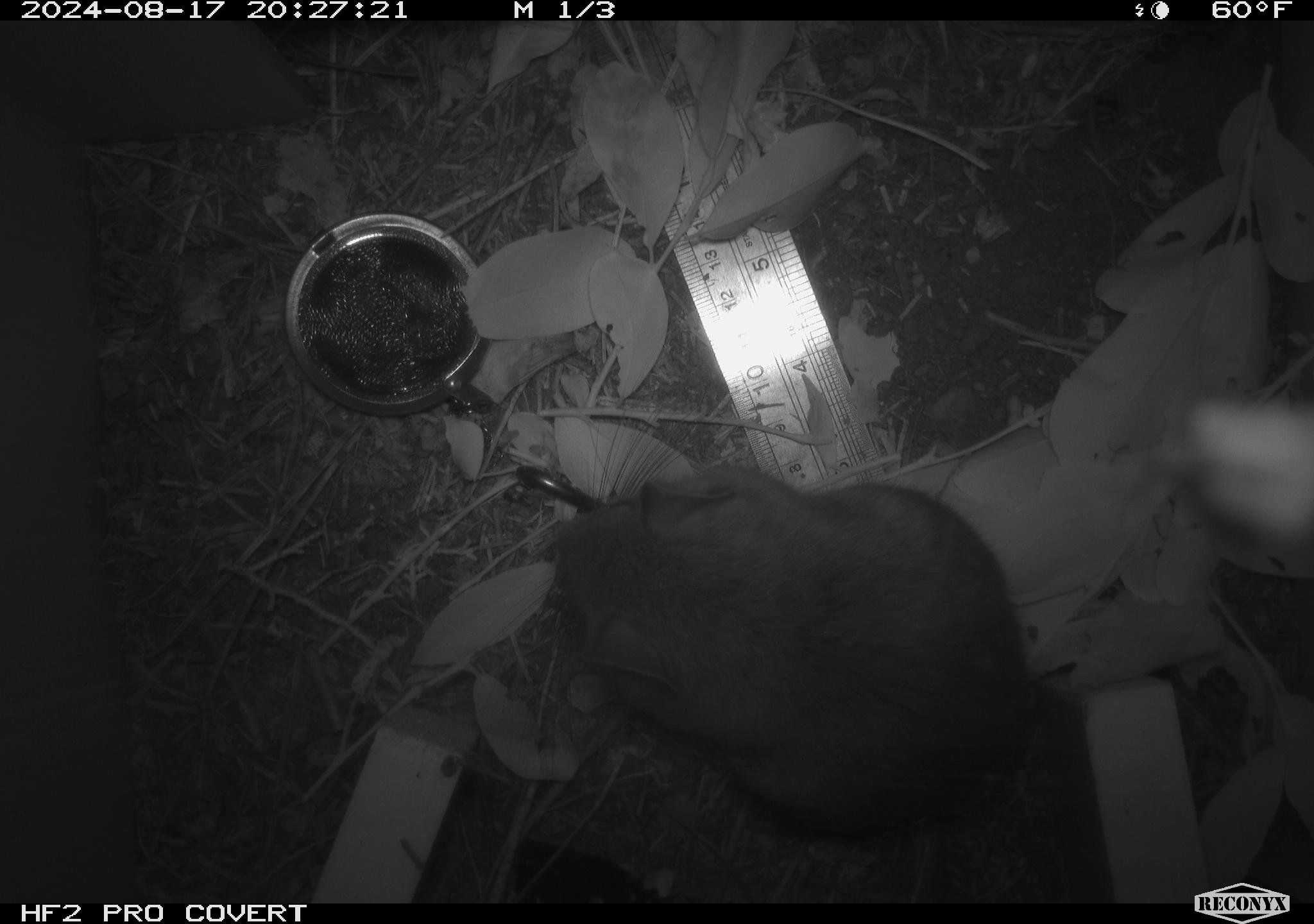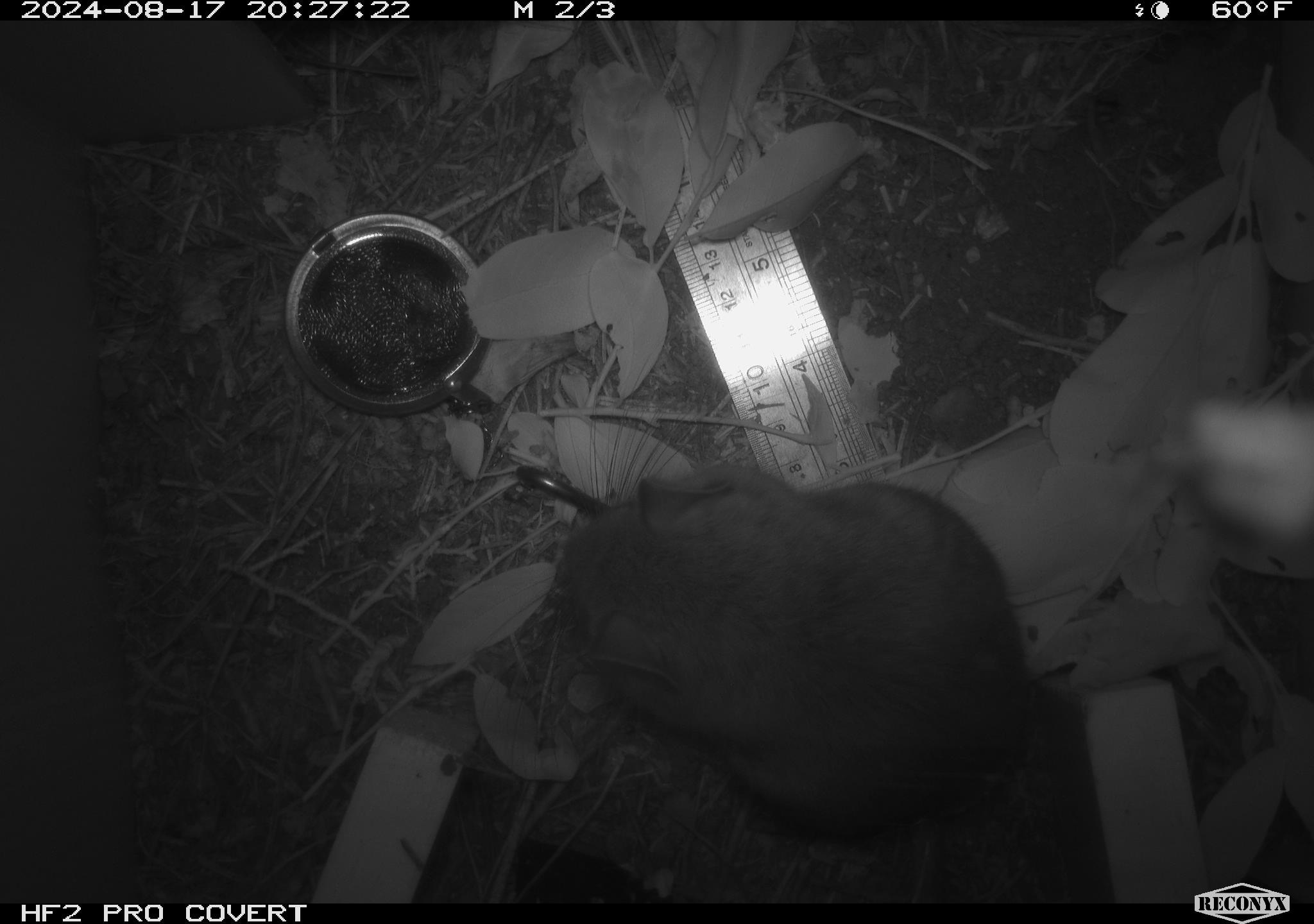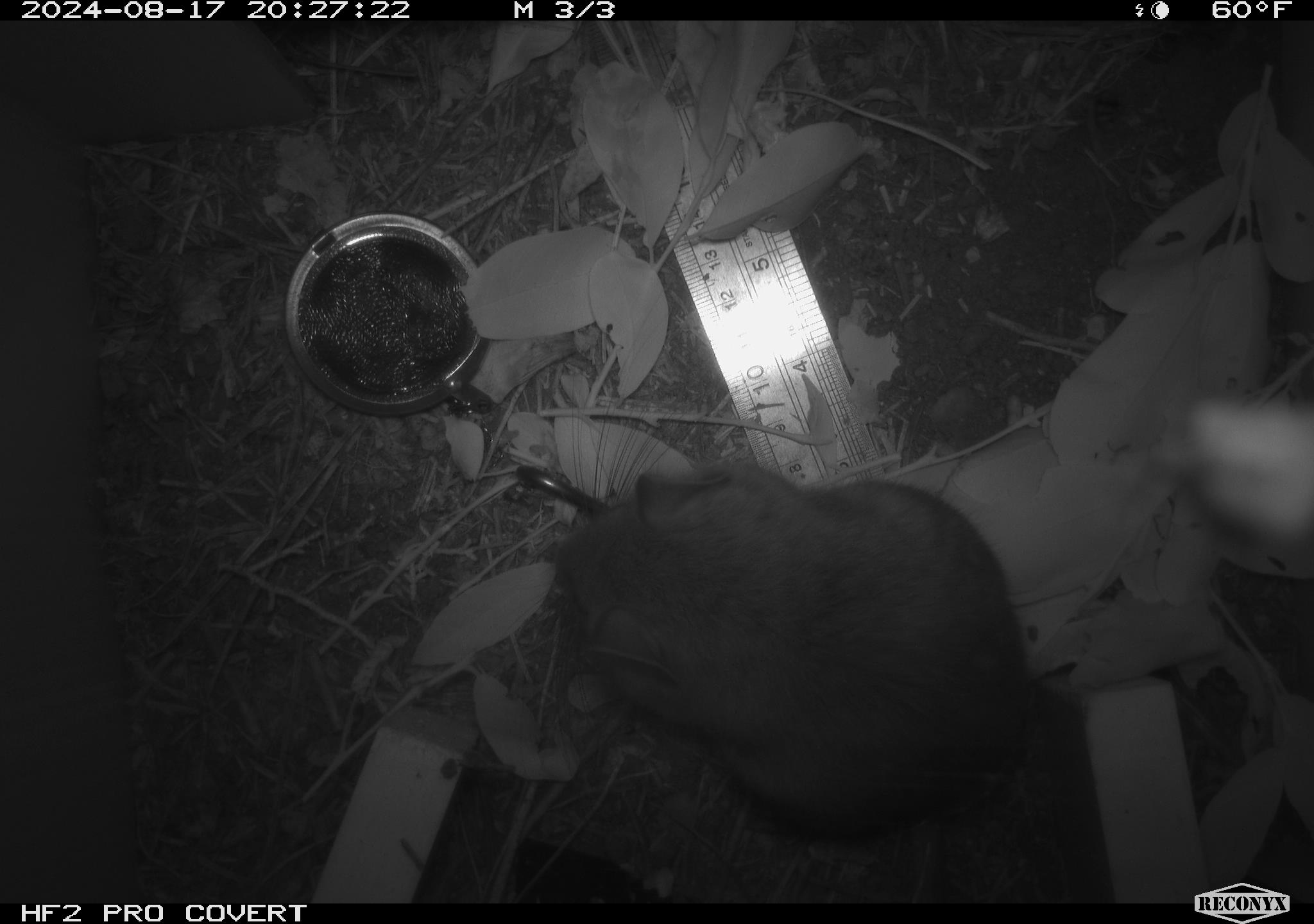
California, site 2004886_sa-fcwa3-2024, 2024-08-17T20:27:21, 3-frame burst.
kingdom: Animalia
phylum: Chordata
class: Mammalia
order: Rodentia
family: Cricetidae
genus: Neotoma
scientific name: Neotoma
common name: pack rat or woodrat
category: neotoma species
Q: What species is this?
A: Neotoma species (pack rat or woodrat) (Neotoma).